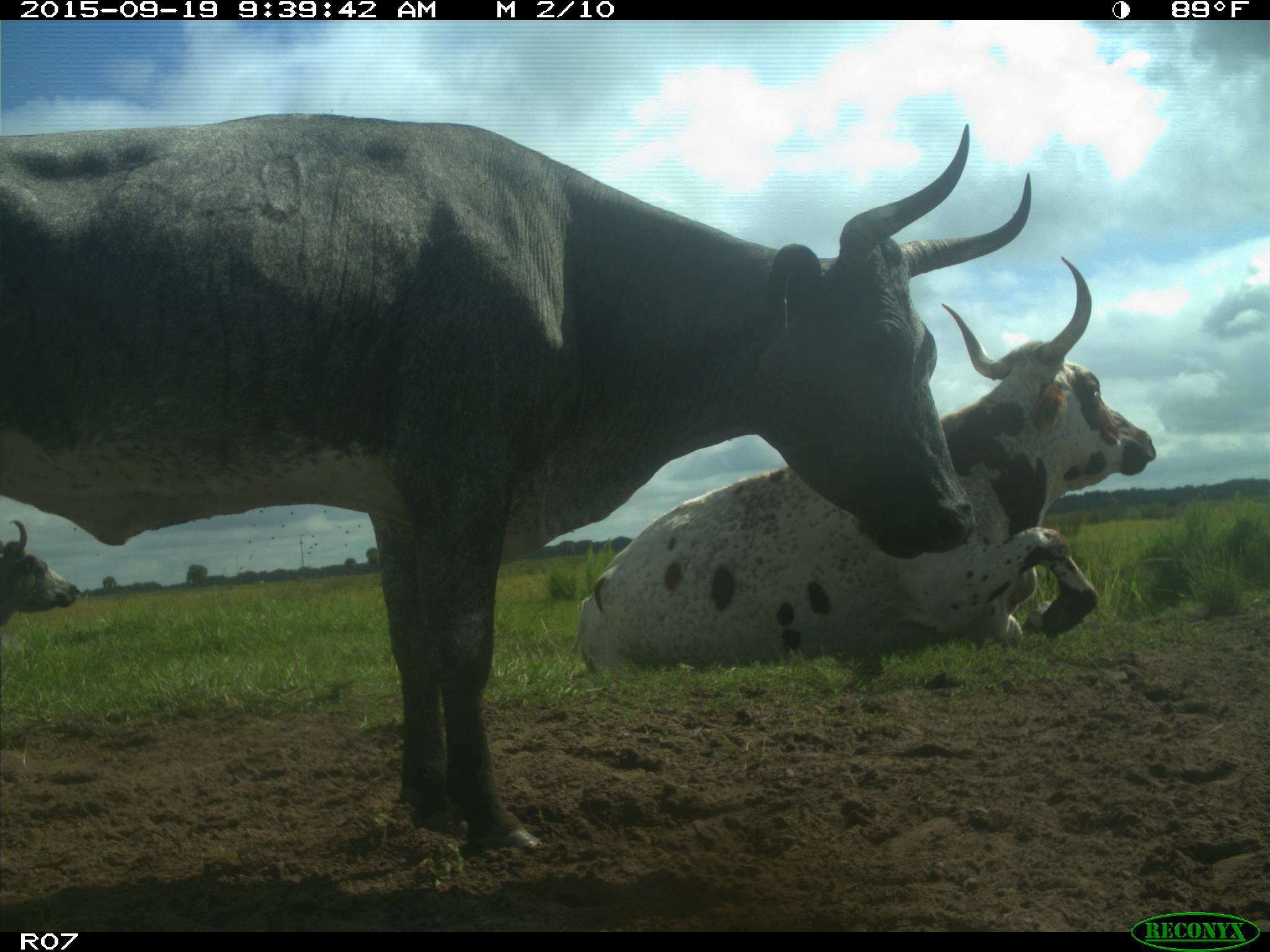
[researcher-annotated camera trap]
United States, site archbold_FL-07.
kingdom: Animalia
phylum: Chordata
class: Mammalia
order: Artiodactyla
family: Bovidae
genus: Bos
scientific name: Bos taurus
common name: domestic cow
Bos taurus (domestic cow).